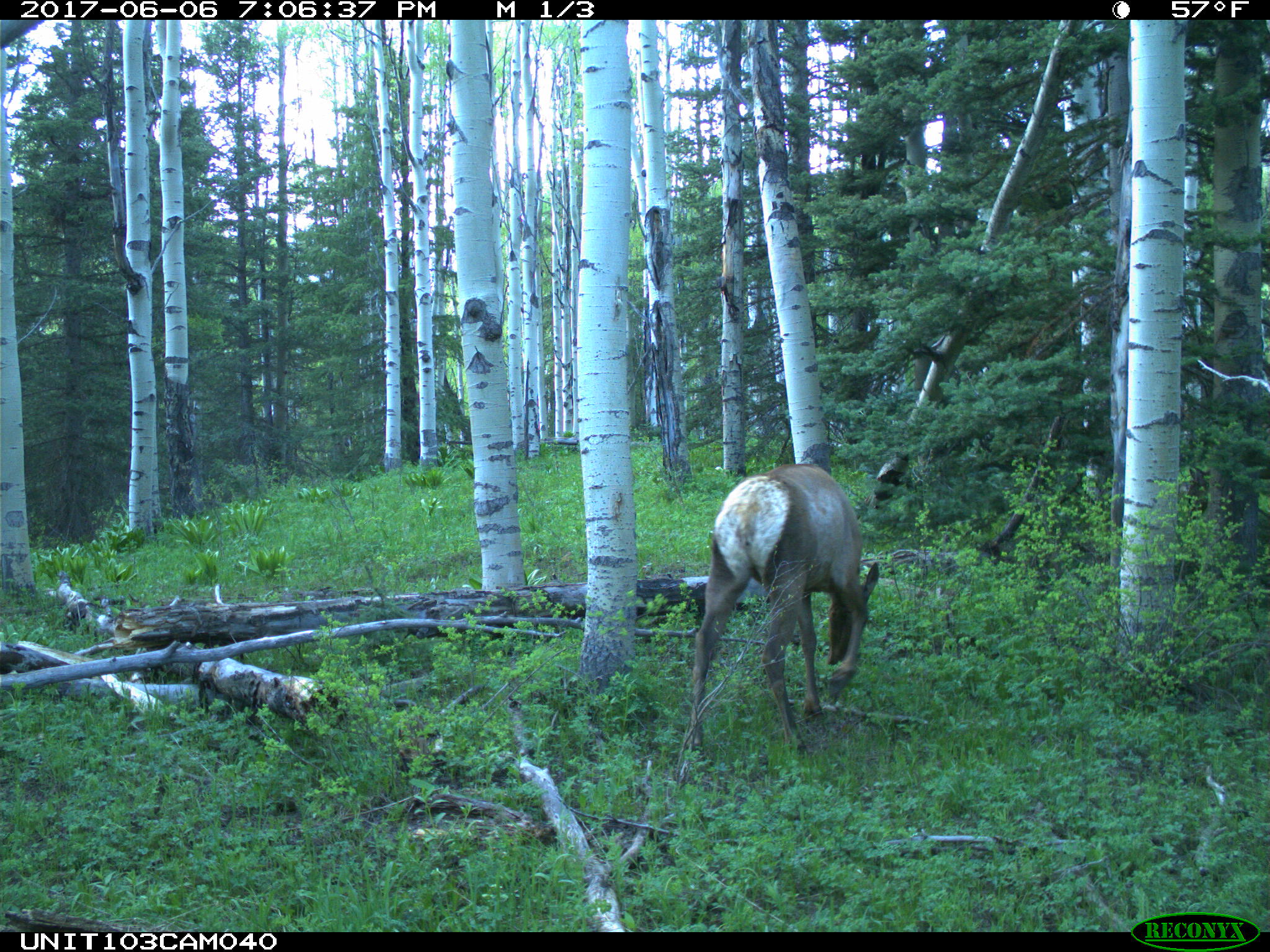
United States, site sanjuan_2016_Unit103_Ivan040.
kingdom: Animalia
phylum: Chordata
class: Mammalia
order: Artiodactyla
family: Cervidae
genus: Cervus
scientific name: Cervus elaphus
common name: red deer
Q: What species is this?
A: Cervus elaphus (red deer).